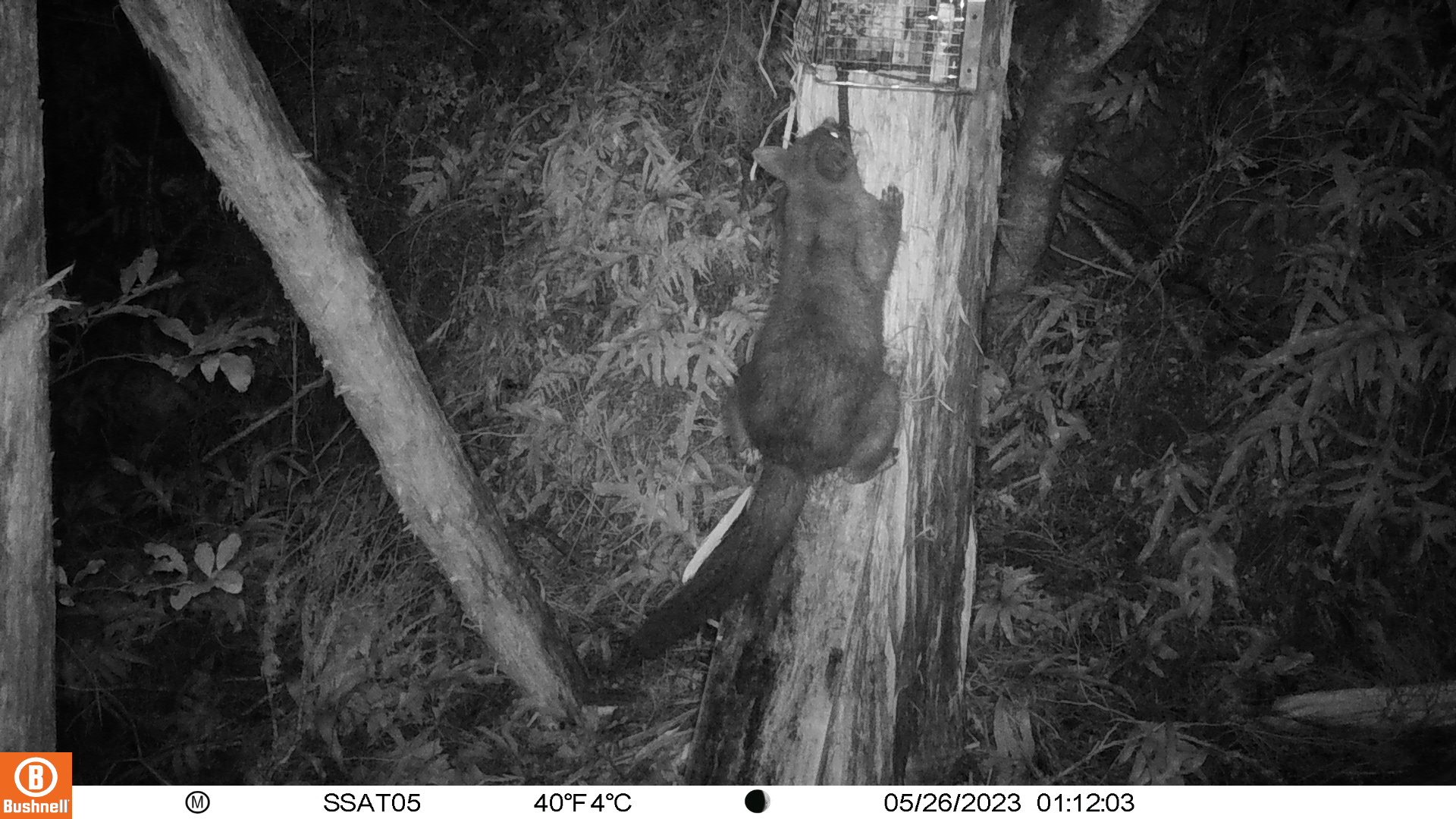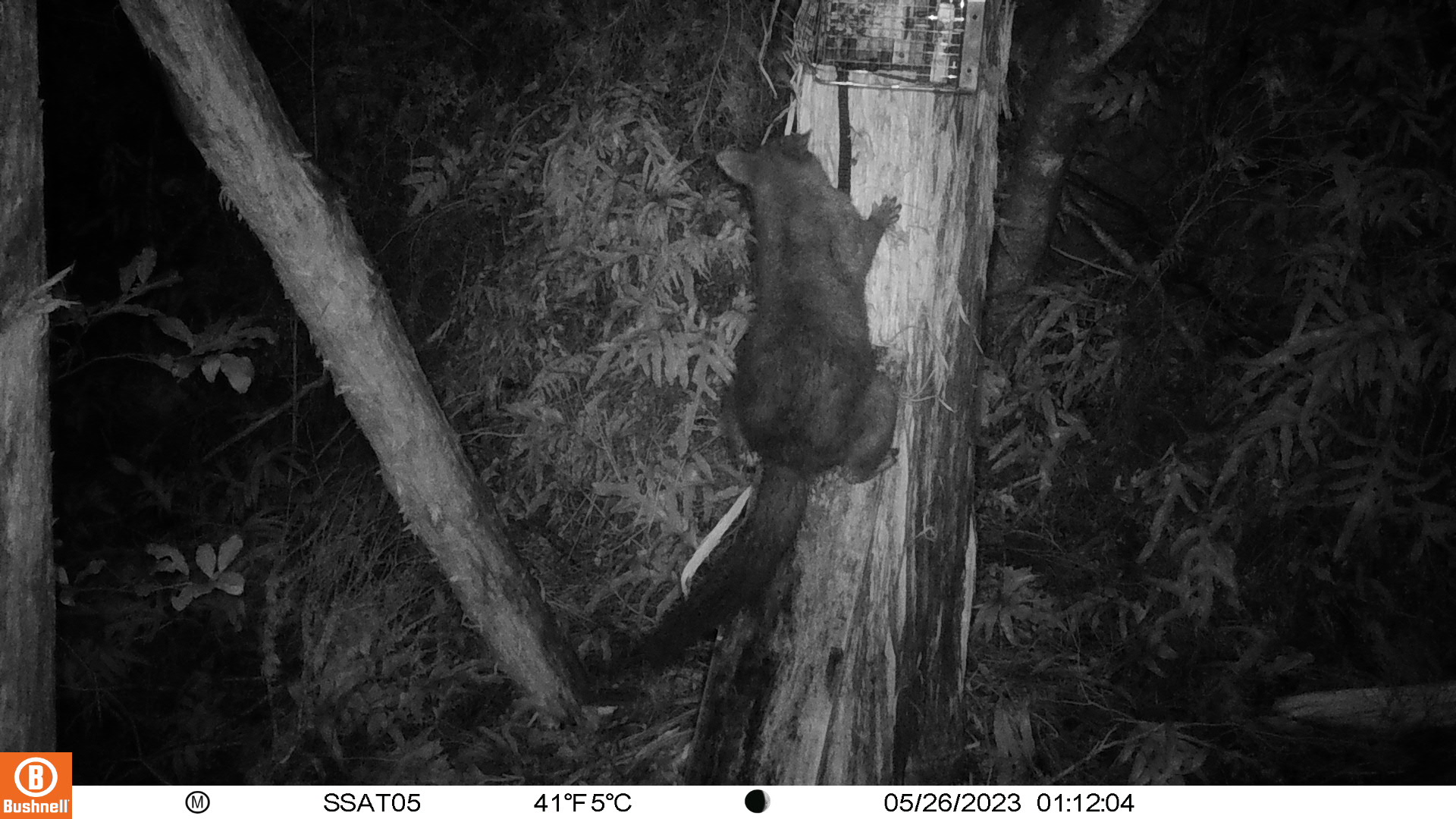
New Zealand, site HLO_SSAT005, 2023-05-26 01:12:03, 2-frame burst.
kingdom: Animalia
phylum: Chordata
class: Mammalia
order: Diprotodontia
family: Phalangeridae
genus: Trichosurus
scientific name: Trichosurus vulpecula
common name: common brushtail possum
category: possum